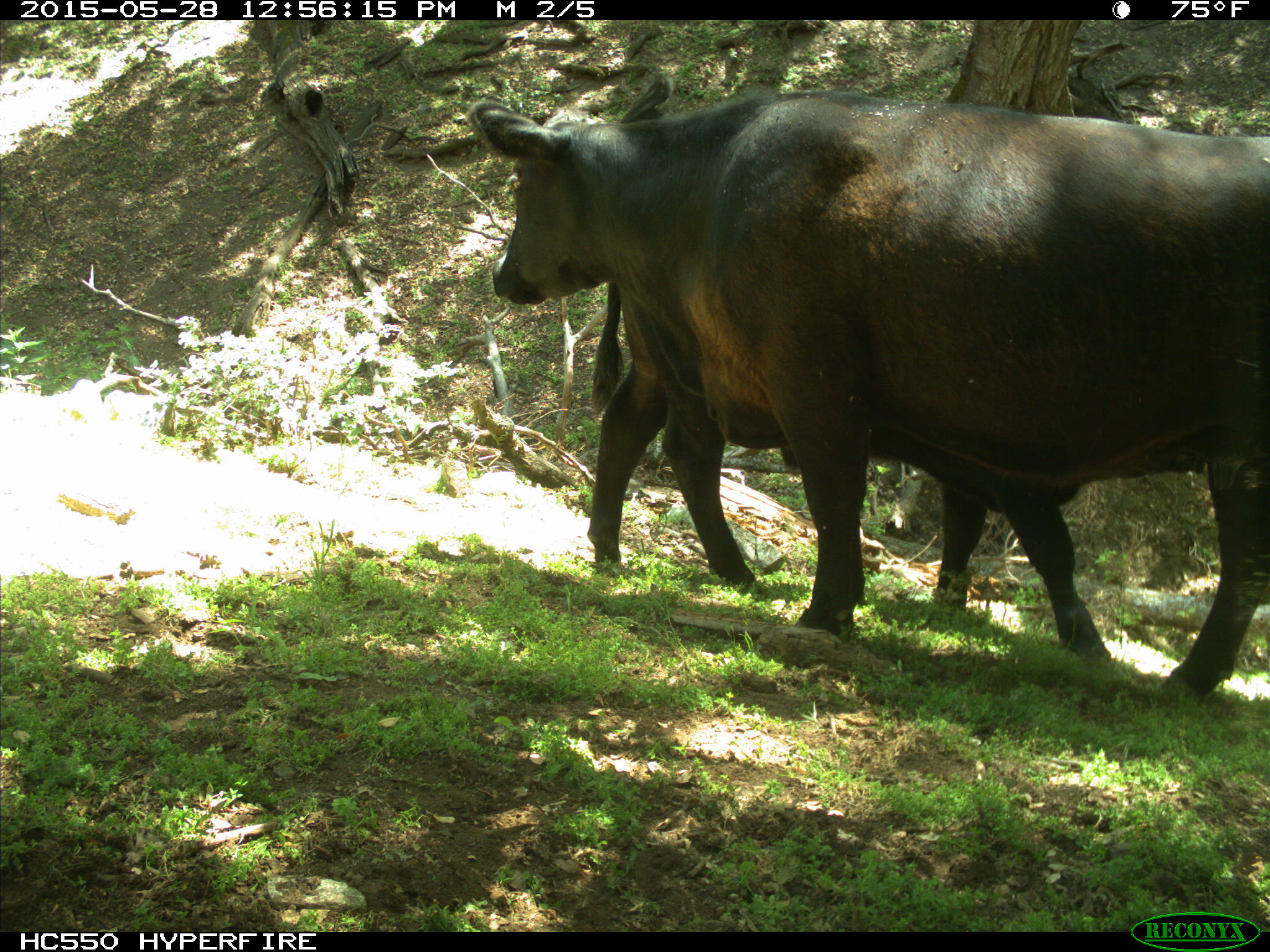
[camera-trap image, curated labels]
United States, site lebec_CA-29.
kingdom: Animalia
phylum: Chordata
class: Mammalia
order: Artiodactyla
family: Bovidae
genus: Bos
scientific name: Bos taurus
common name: domestic cow